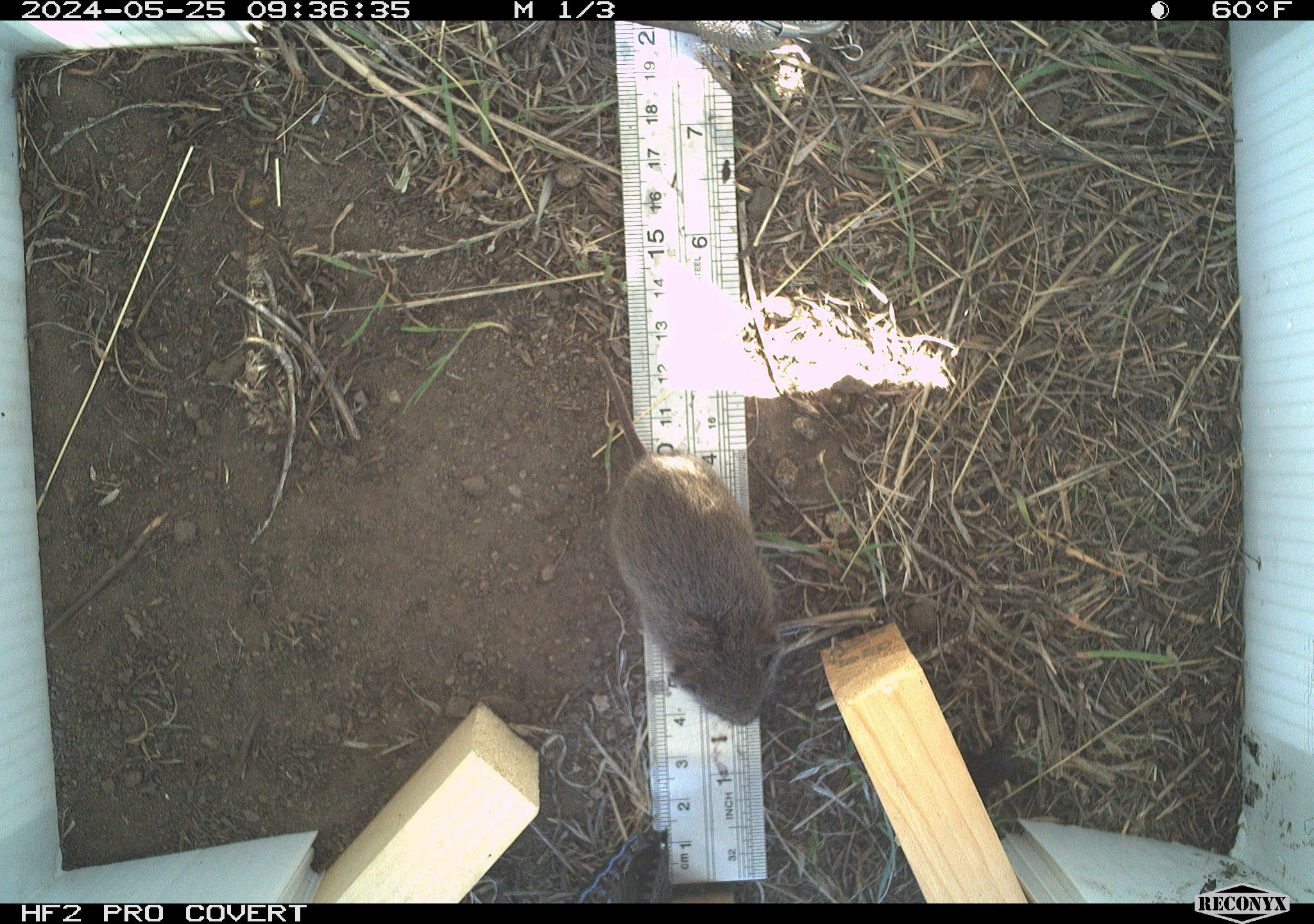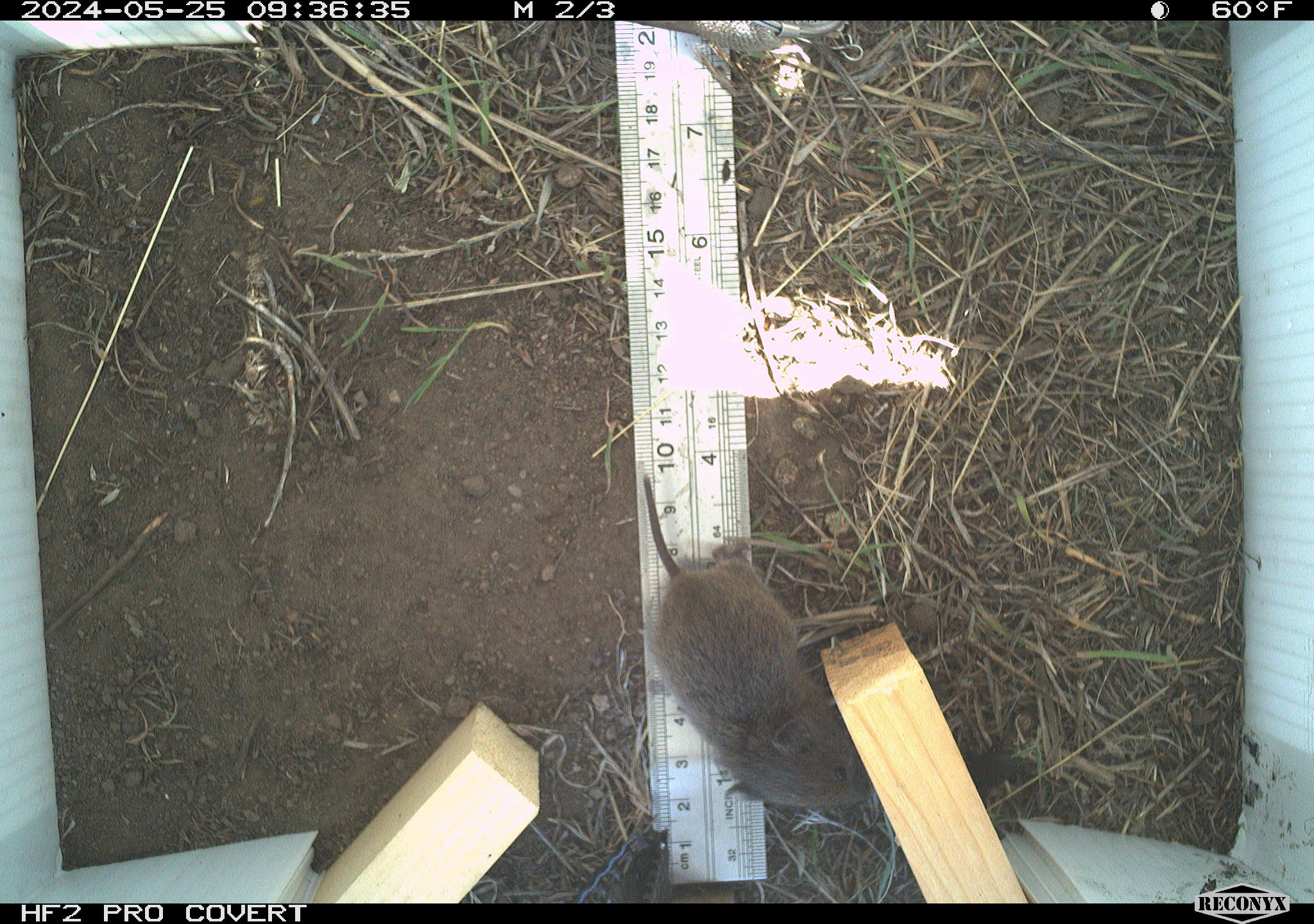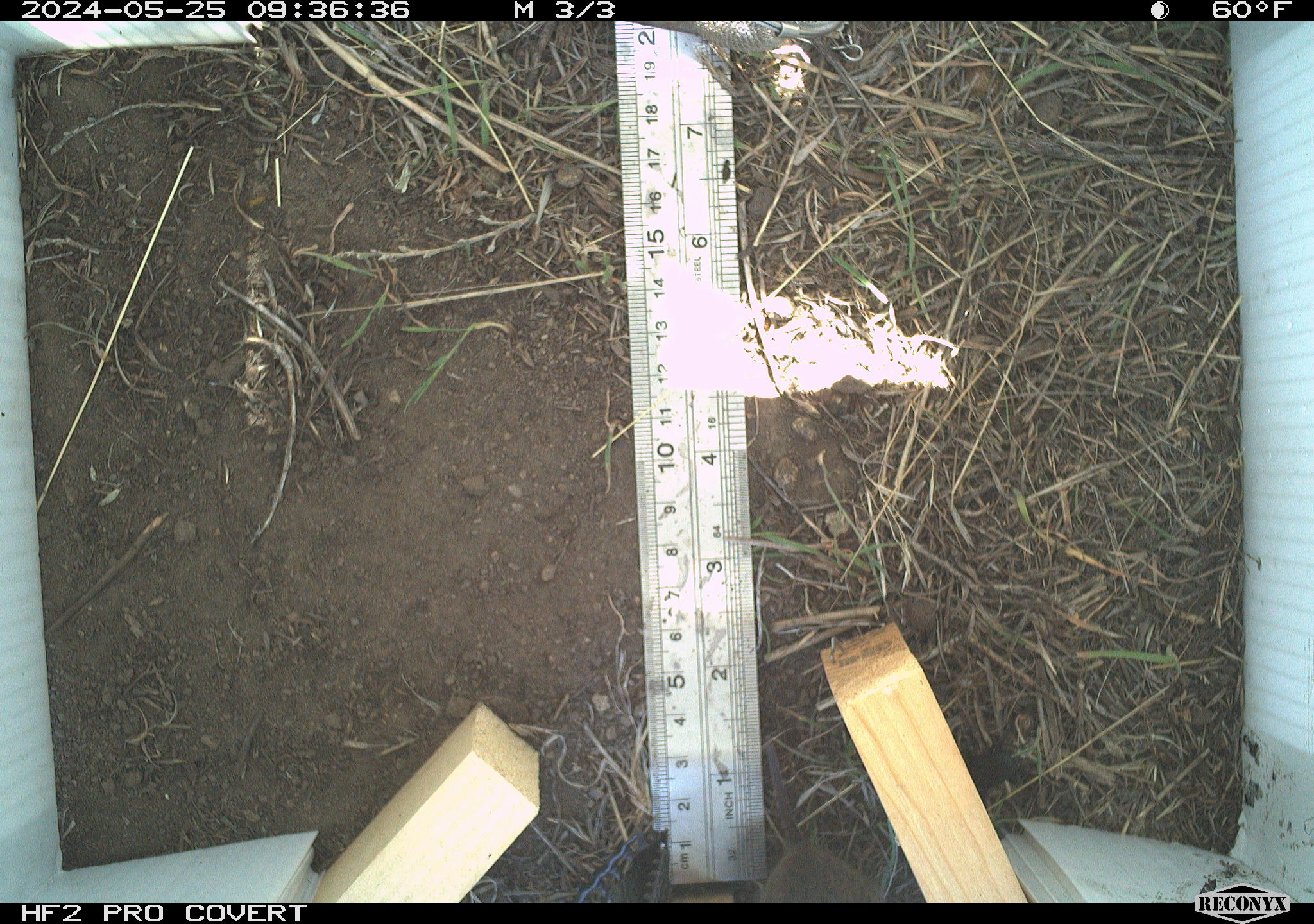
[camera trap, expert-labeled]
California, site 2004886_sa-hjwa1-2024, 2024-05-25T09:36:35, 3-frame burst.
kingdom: Animalia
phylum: Chordata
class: Mammalia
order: Rodentia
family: Cricetidae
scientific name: Cricetidae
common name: hamsters, voles, lemmings, and allies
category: cricetidae family